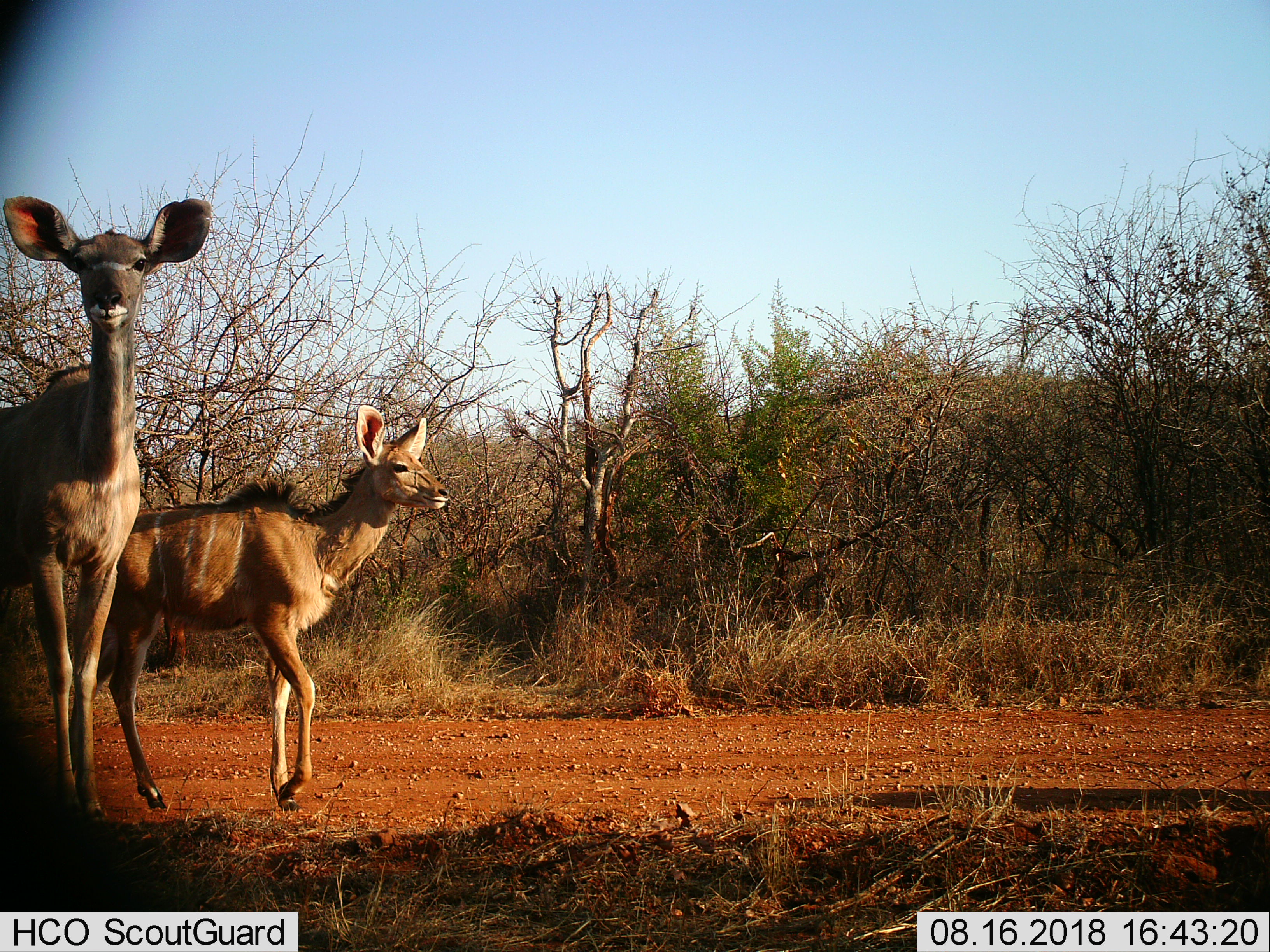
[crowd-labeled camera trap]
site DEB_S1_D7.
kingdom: Animalia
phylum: Chordata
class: Mammalia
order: Artiodactyla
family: Bovidae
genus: Tragelaphus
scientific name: Tragelaphus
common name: kudu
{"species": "kudu (Tragelaphus)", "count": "2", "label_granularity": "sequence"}